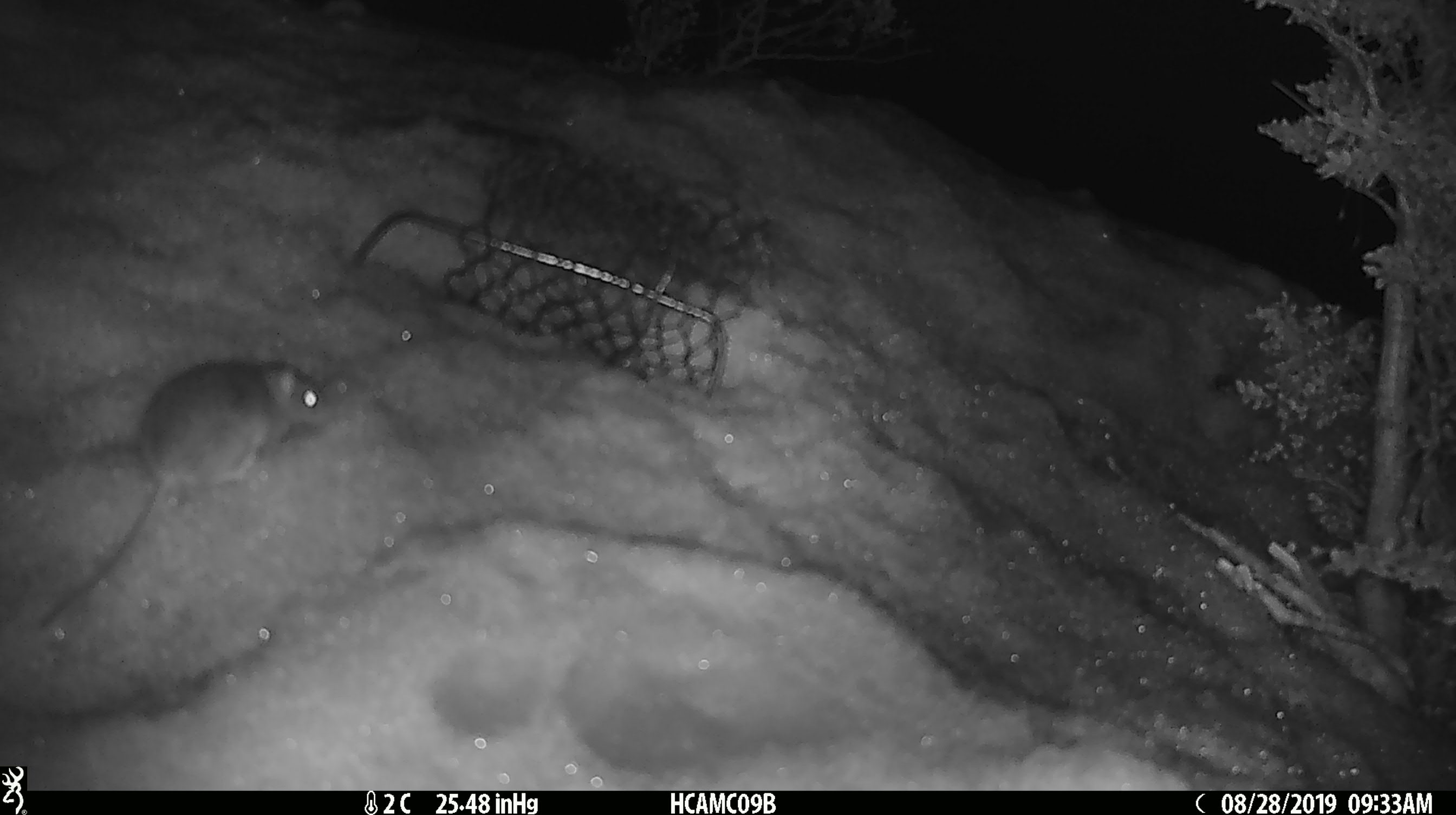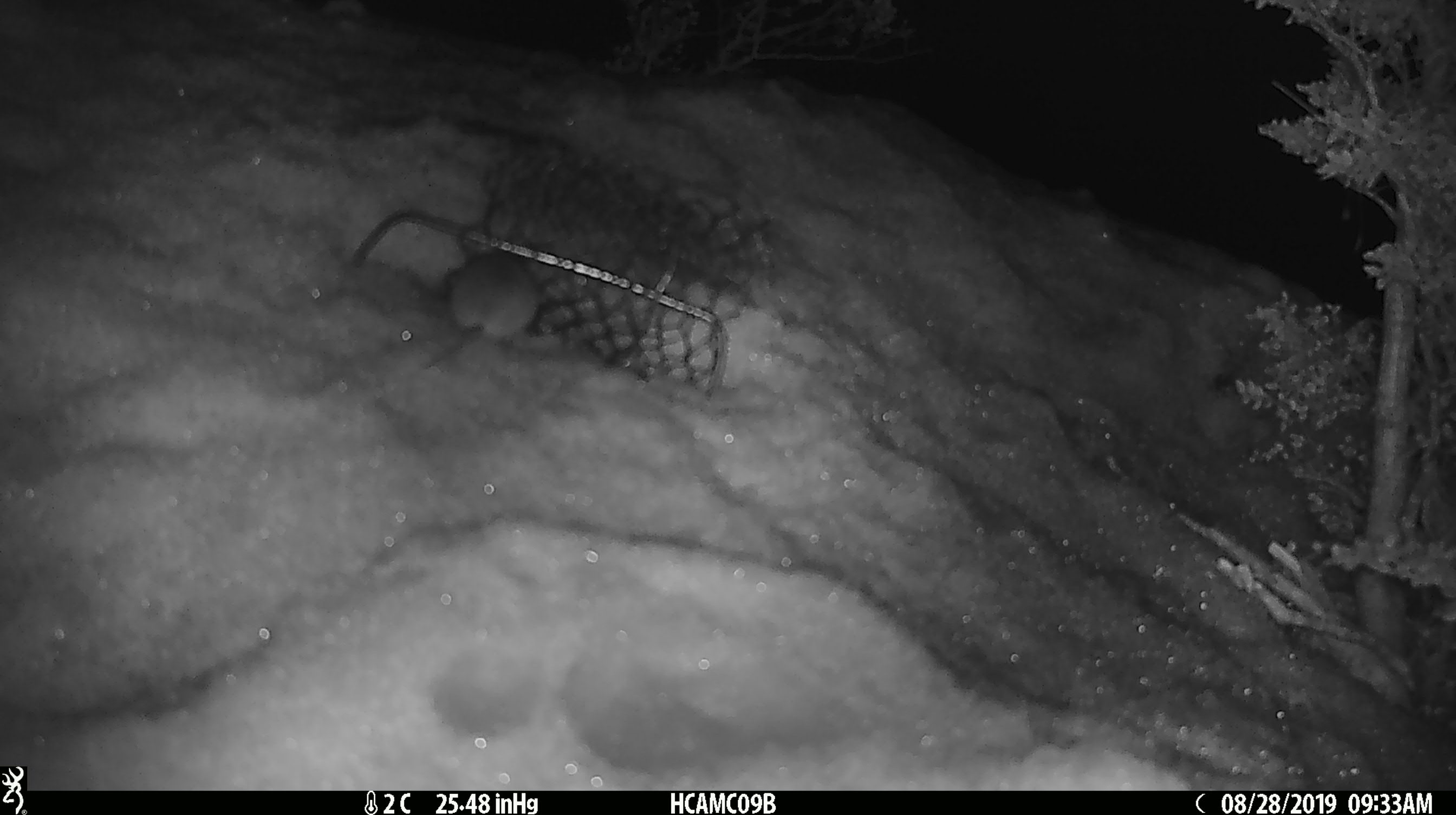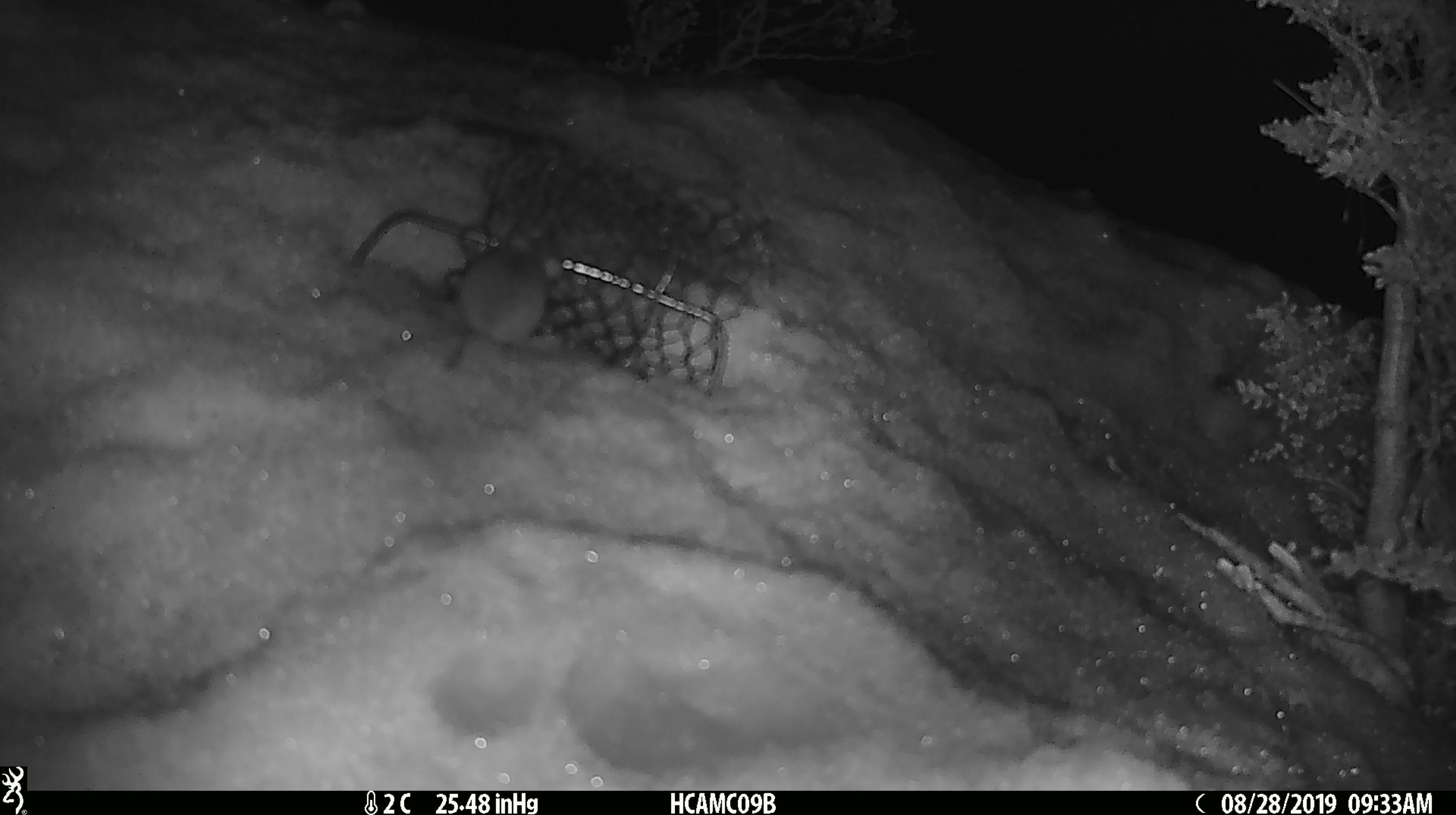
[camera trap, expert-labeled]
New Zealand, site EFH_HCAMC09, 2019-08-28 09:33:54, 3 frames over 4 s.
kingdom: Animalia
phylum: Chordata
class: Mammalia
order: Rodentia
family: Muridae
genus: Mus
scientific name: Mus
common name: mouse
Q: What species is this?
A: Mouse (Mus).